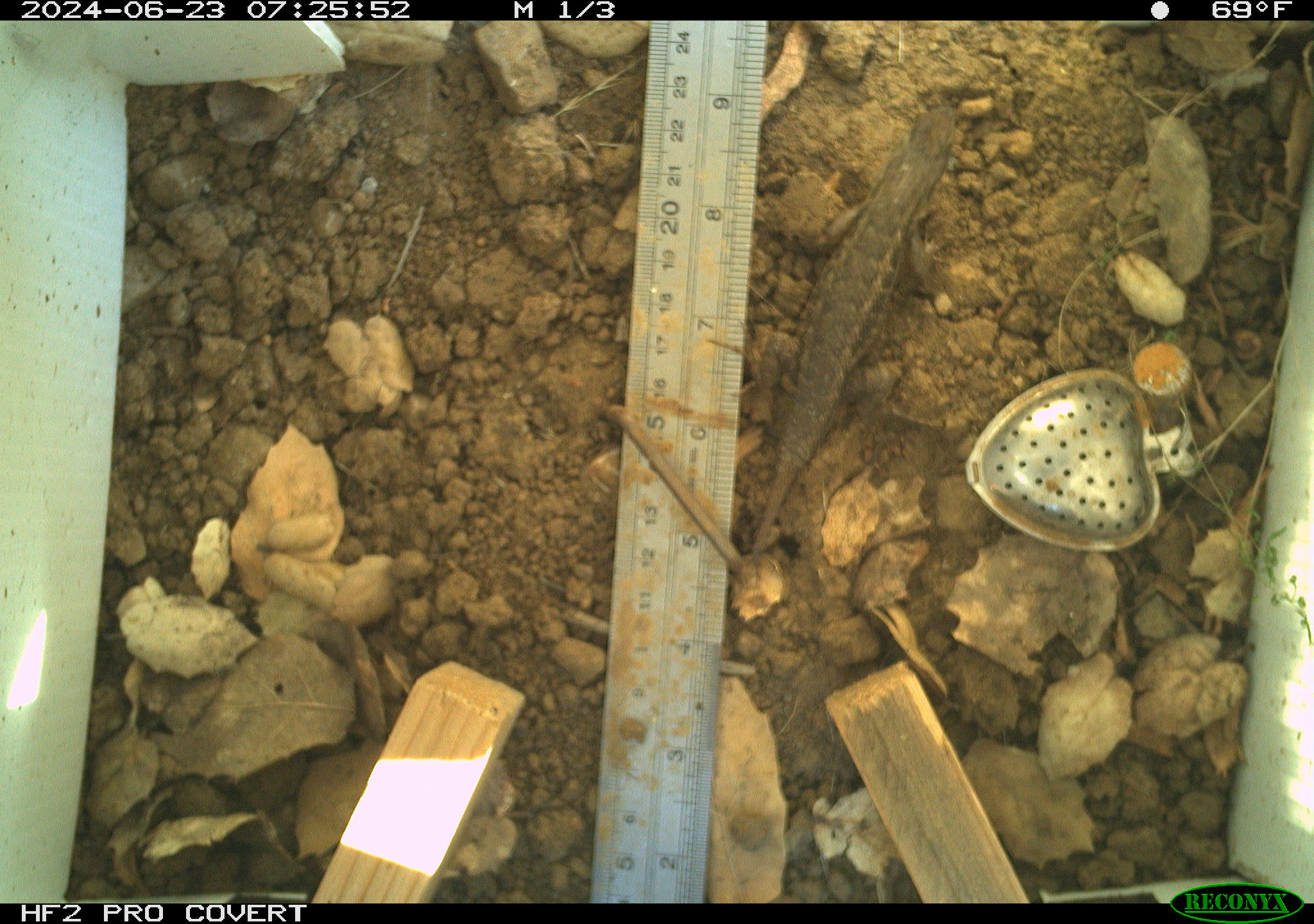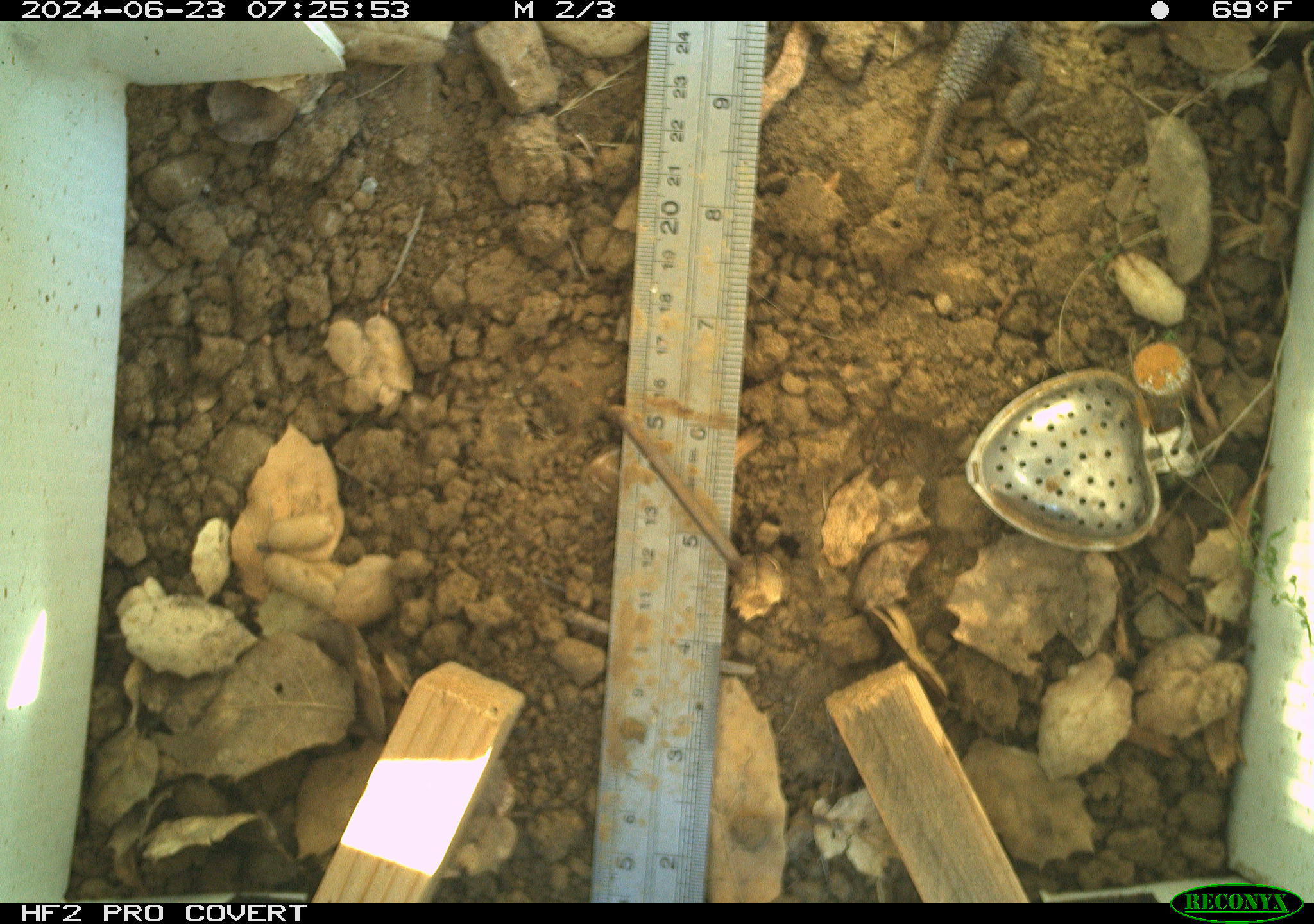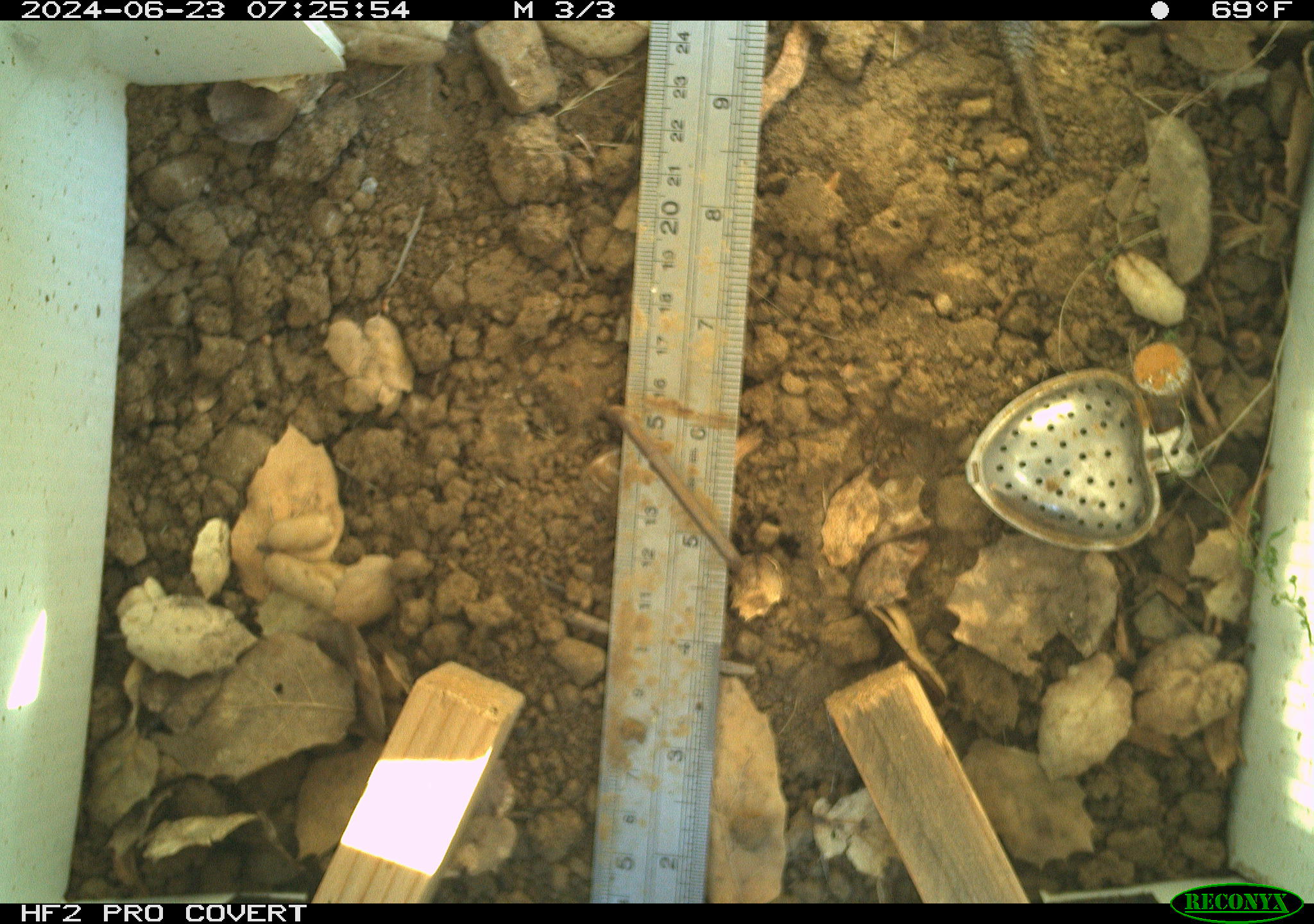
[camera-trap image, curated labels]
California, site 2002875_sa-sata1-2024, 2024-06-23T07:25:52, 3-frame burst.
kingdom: Animalia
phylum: Chordata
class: Reptilia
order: Squamata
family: Phrynosomatidae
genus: Sceloporus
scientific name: Sceloporus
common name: spiny lizards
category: sceloporus species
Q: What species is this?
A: Sceloporus species (spiny lizards) (Sceloporus).